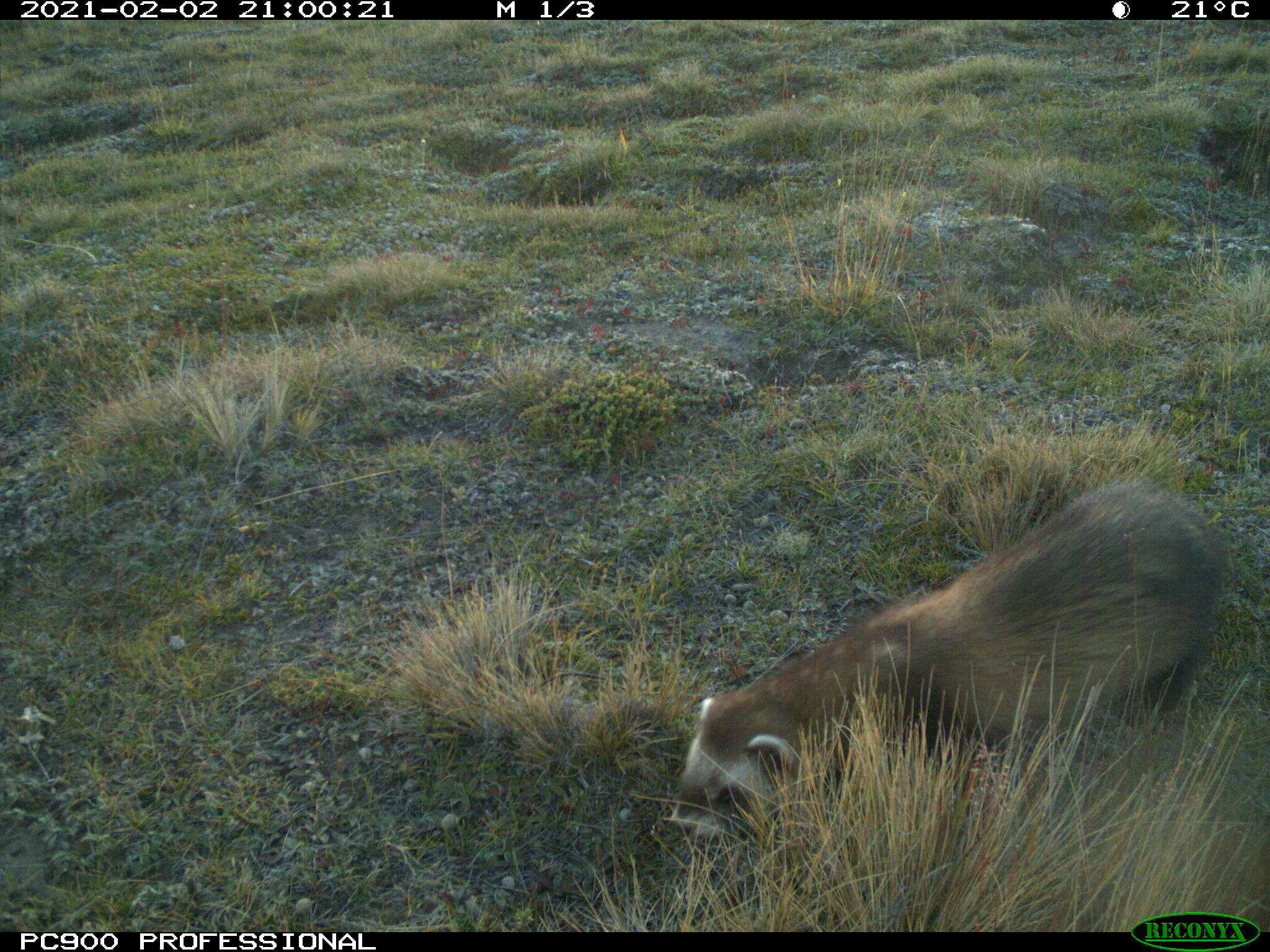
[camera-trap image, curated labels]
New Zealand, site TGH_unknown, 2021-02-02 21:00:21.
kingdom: Animalia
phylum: Chordata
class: Mammalia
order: Carnivora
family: Mustelidae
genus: Mustela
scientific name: Mustela furo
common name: ferret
Ferret (Mustela furo).